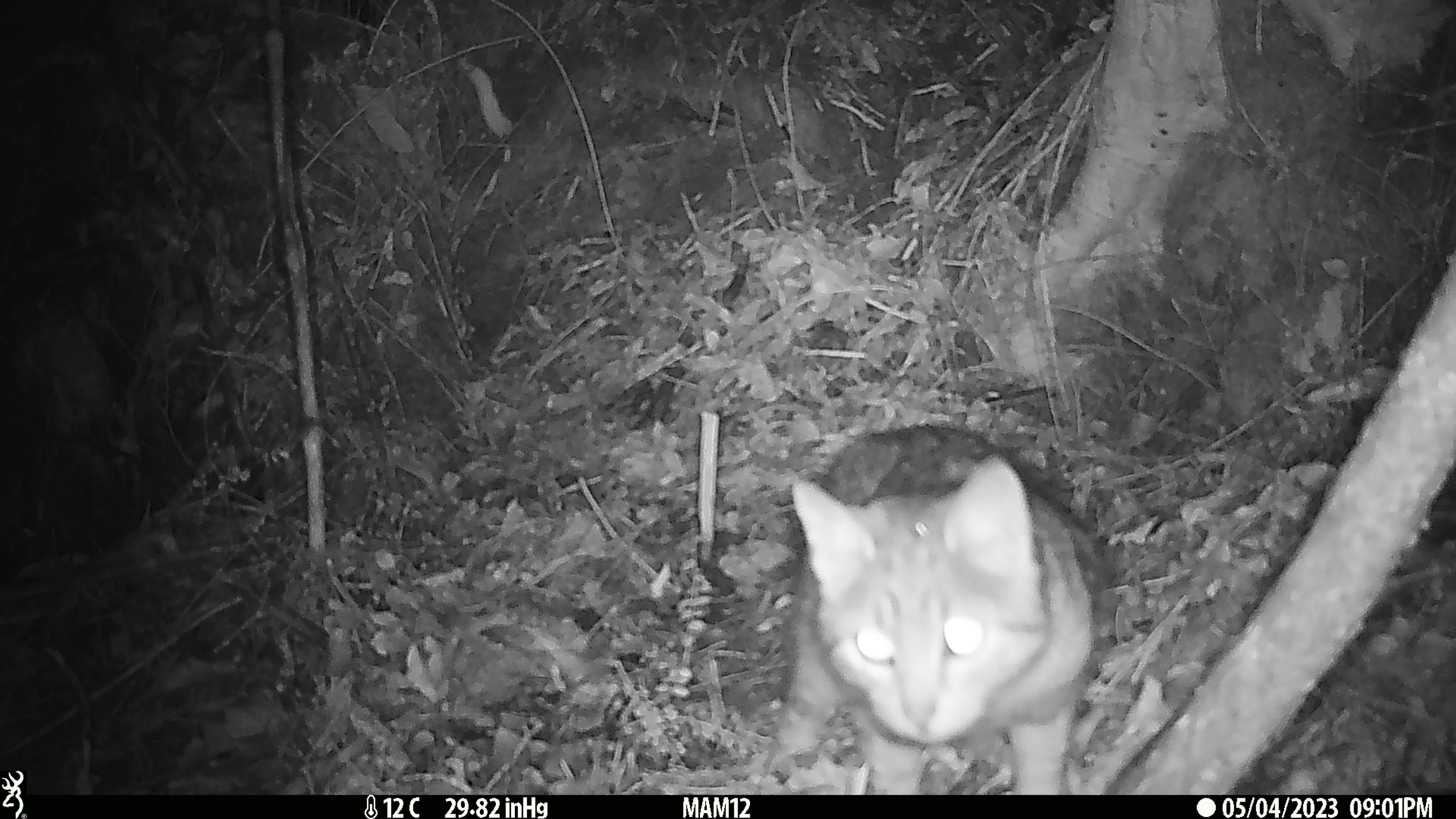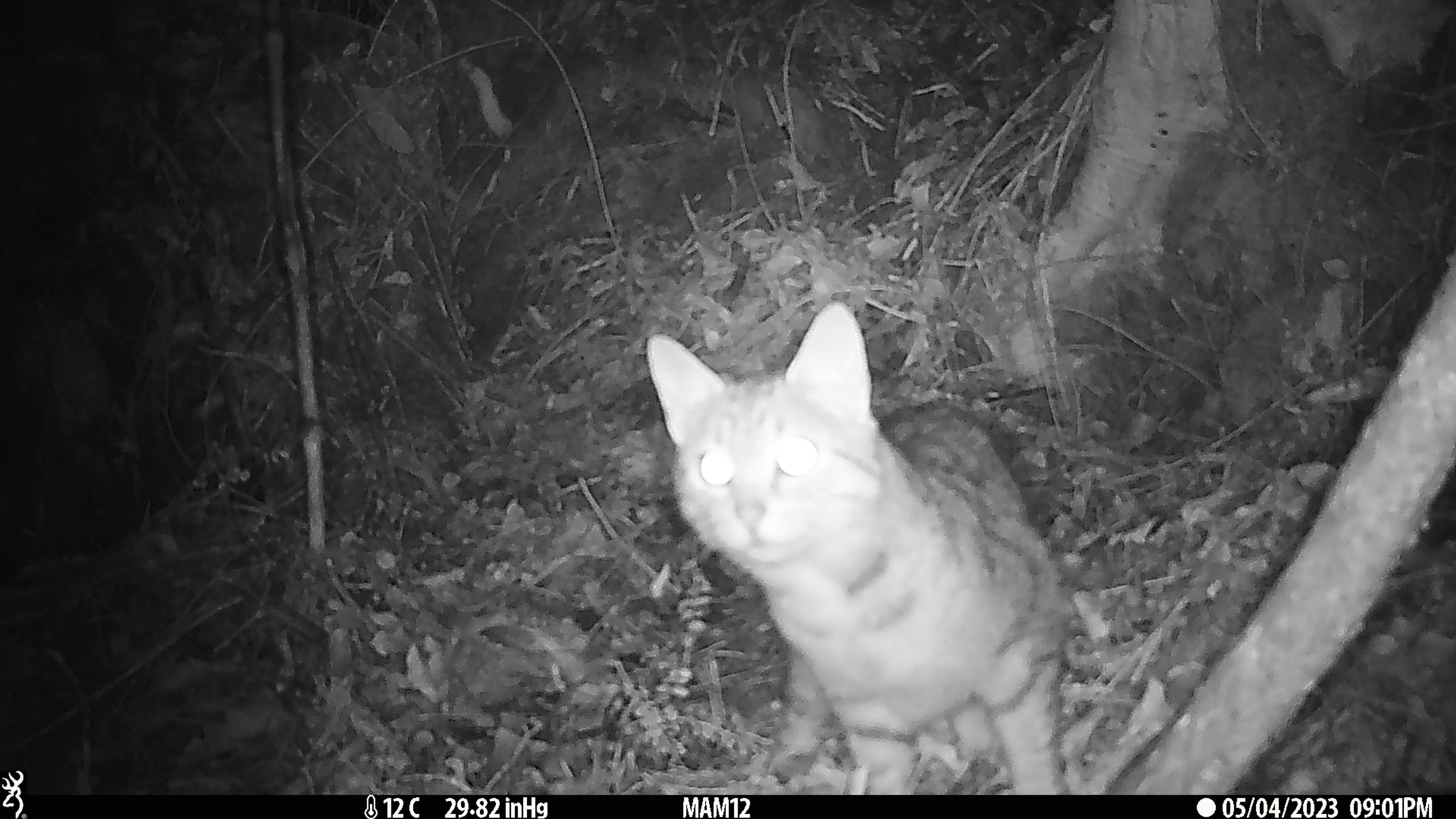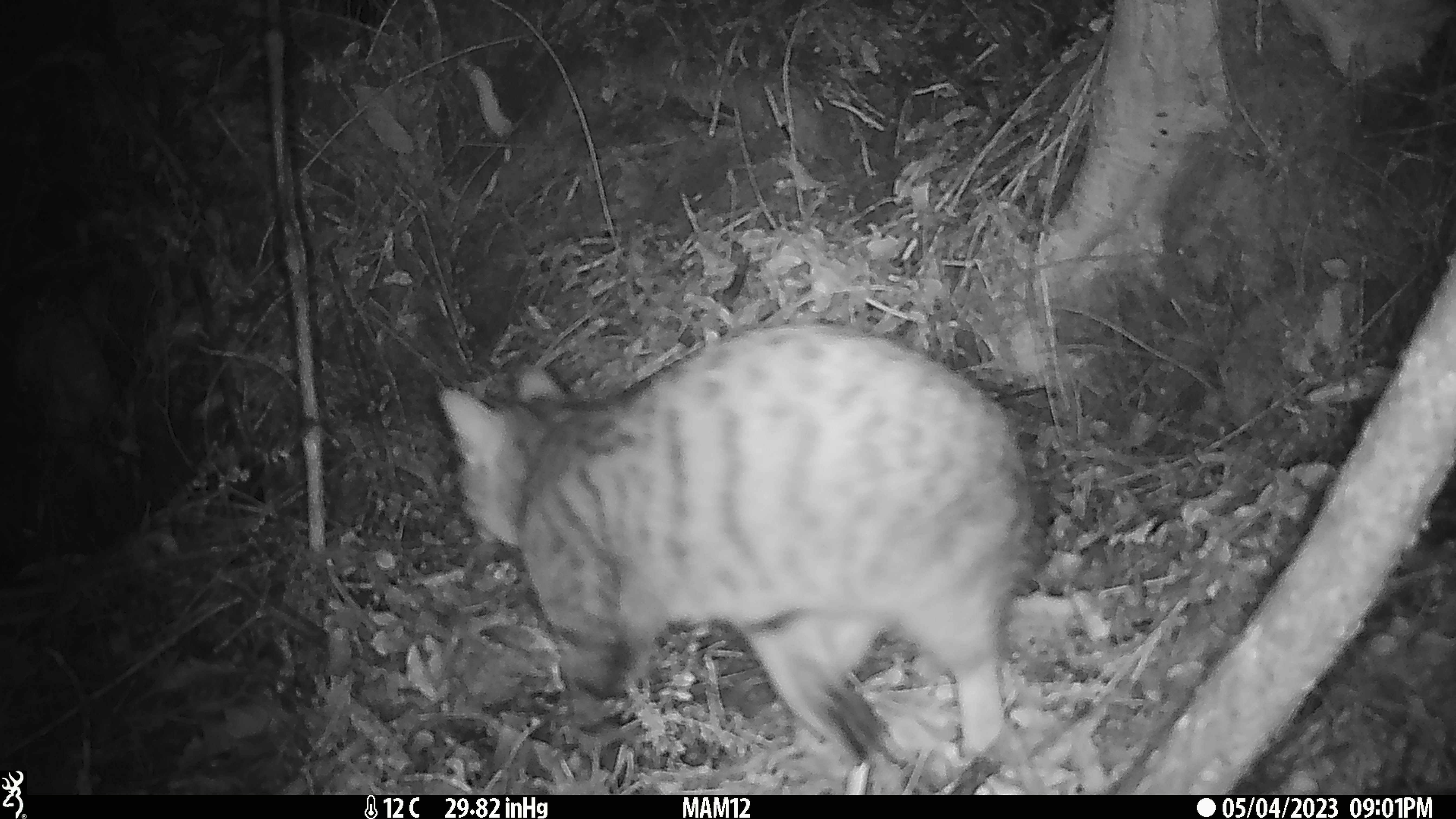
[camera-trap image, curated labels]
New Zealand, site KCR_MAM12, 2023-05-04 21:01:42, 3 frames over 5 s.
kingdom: Animalia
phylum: Chordata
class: Mammalia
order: Carnivora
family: Felidae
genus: Felis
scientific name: Felis catus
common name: domestic cat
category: cat